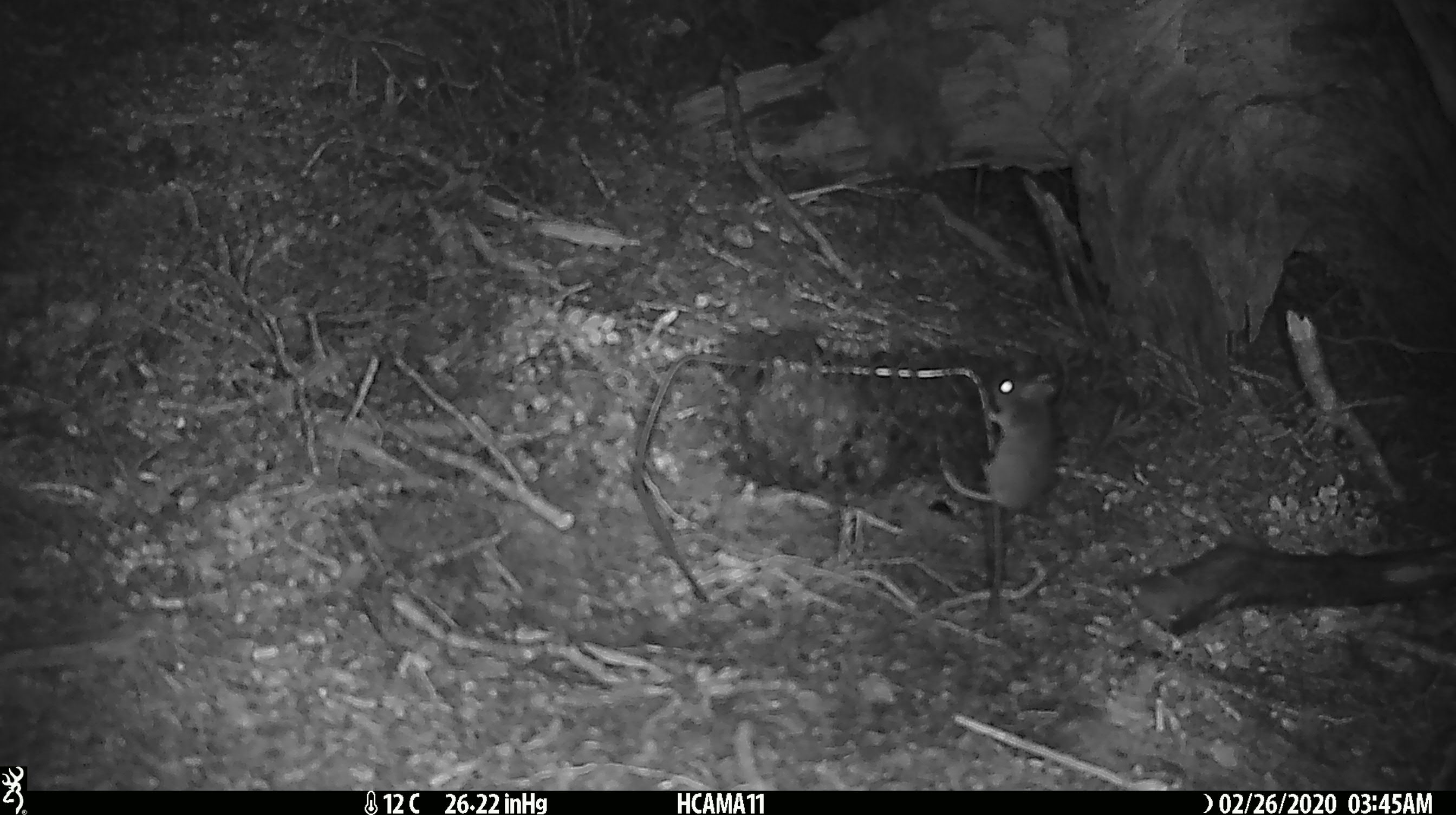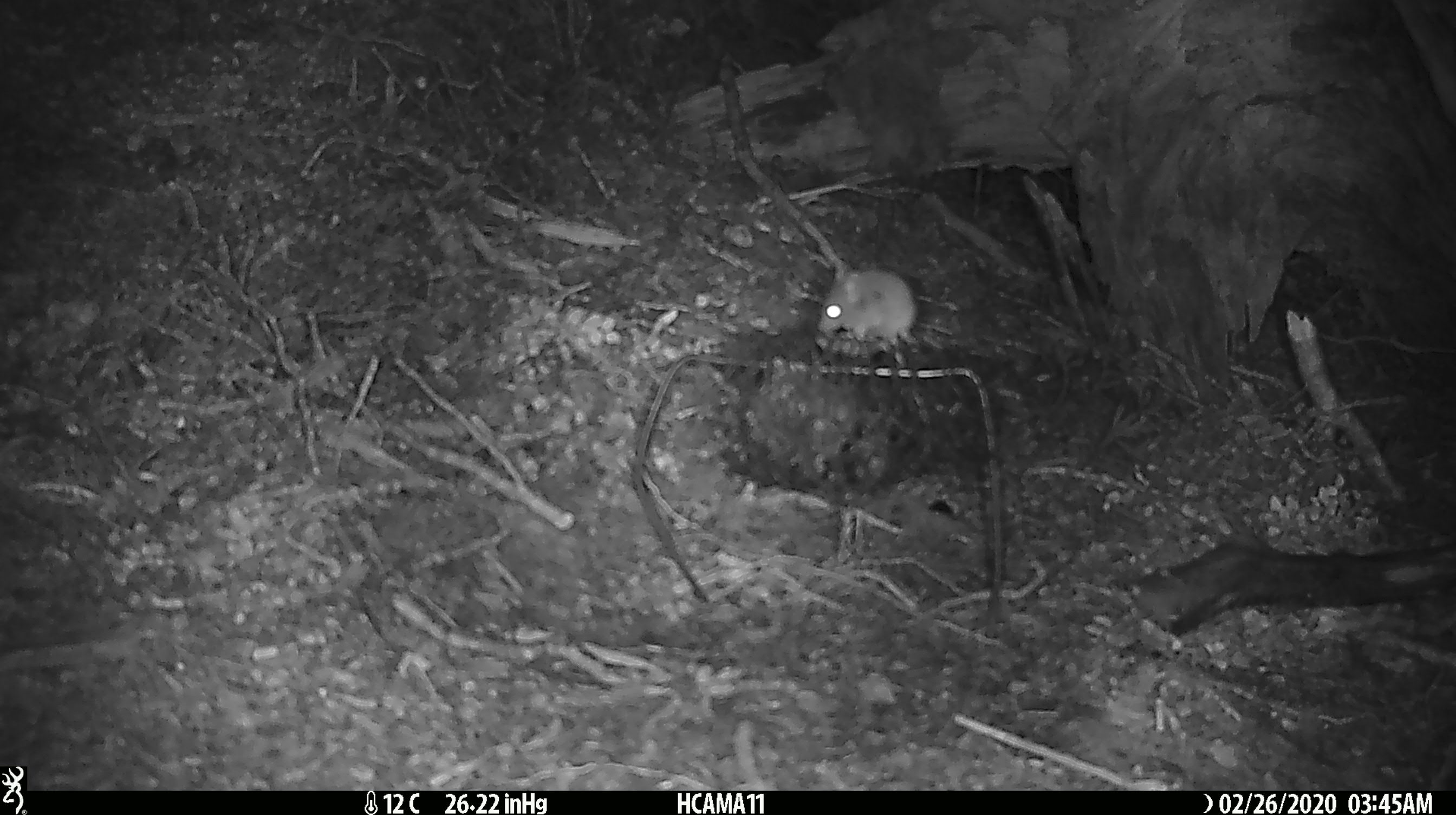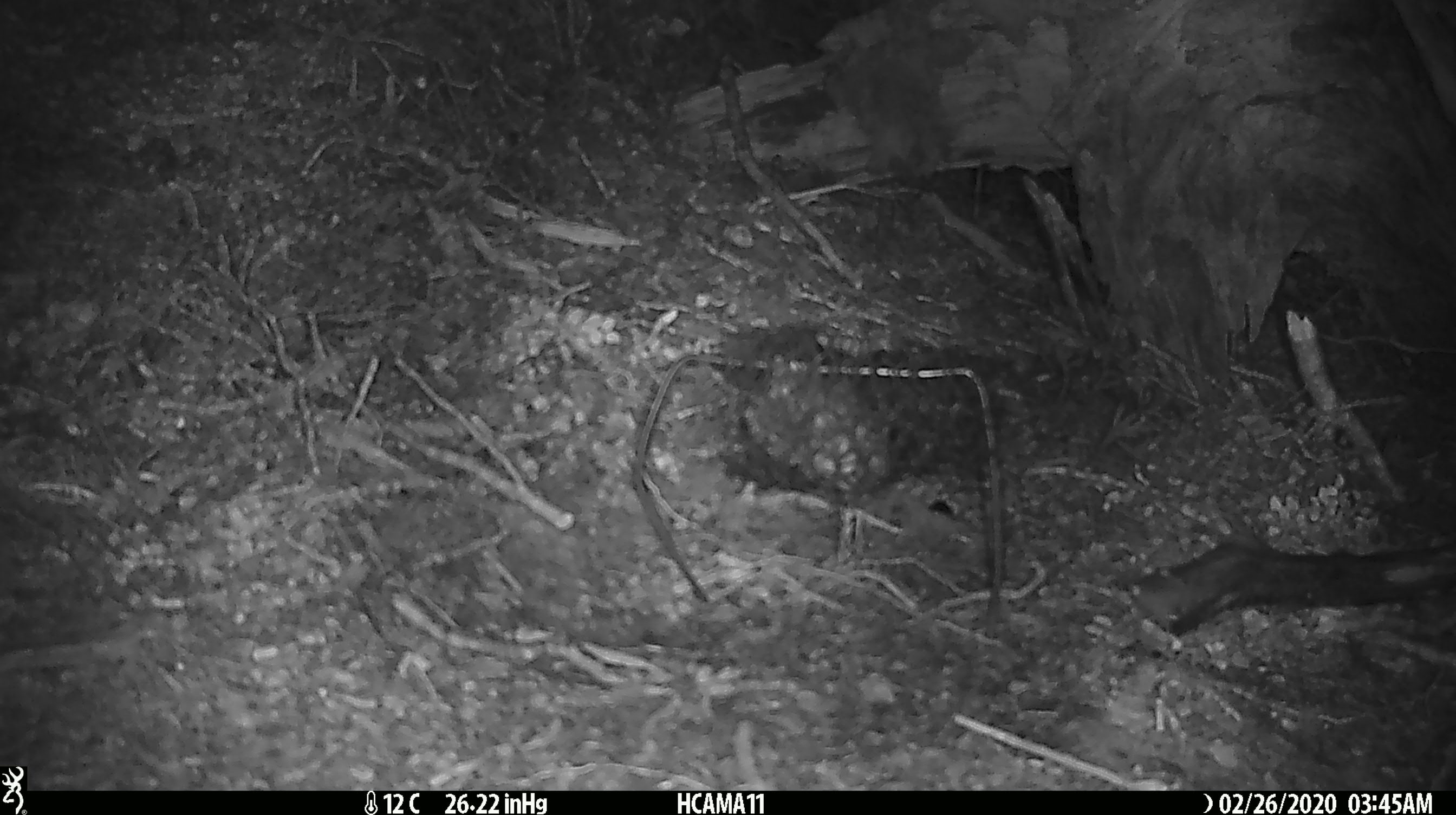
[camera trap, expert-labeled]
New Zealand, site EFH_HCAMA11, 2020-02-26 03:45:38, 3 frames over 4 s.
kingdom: Animalia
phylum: Chordata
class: Mammalia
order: Rodentia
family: Muridae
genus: Mus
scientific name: Mus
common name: mouse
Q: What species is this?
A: Mouse (Mus).